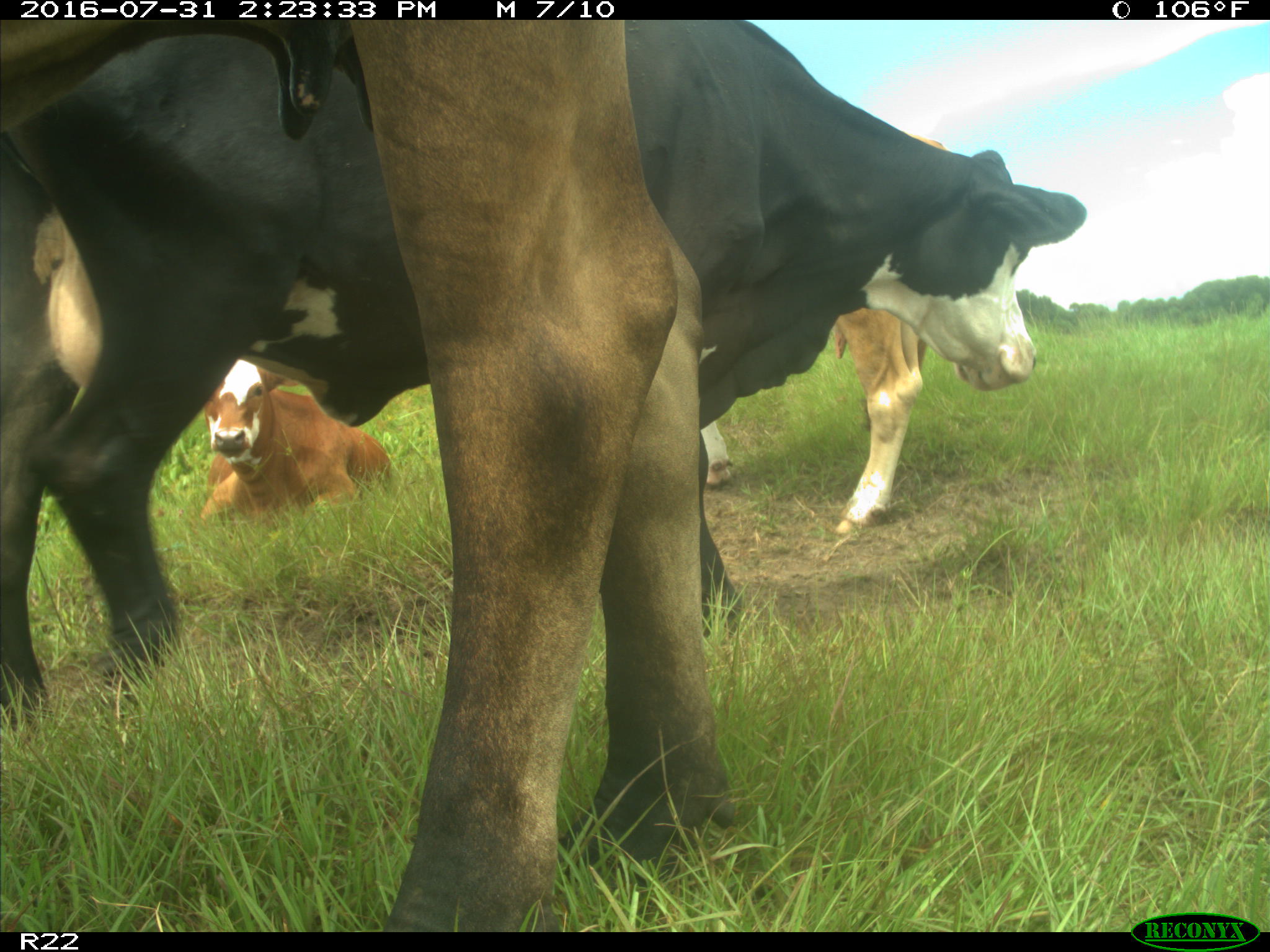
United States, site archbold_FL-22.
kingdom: Animalia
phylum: Chordata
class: Mammalia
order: Artiodactyla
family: Bovidae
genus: Bos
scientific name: Bos taurus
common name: domestic cow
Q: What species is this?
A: Bos taurus (domestic cow).